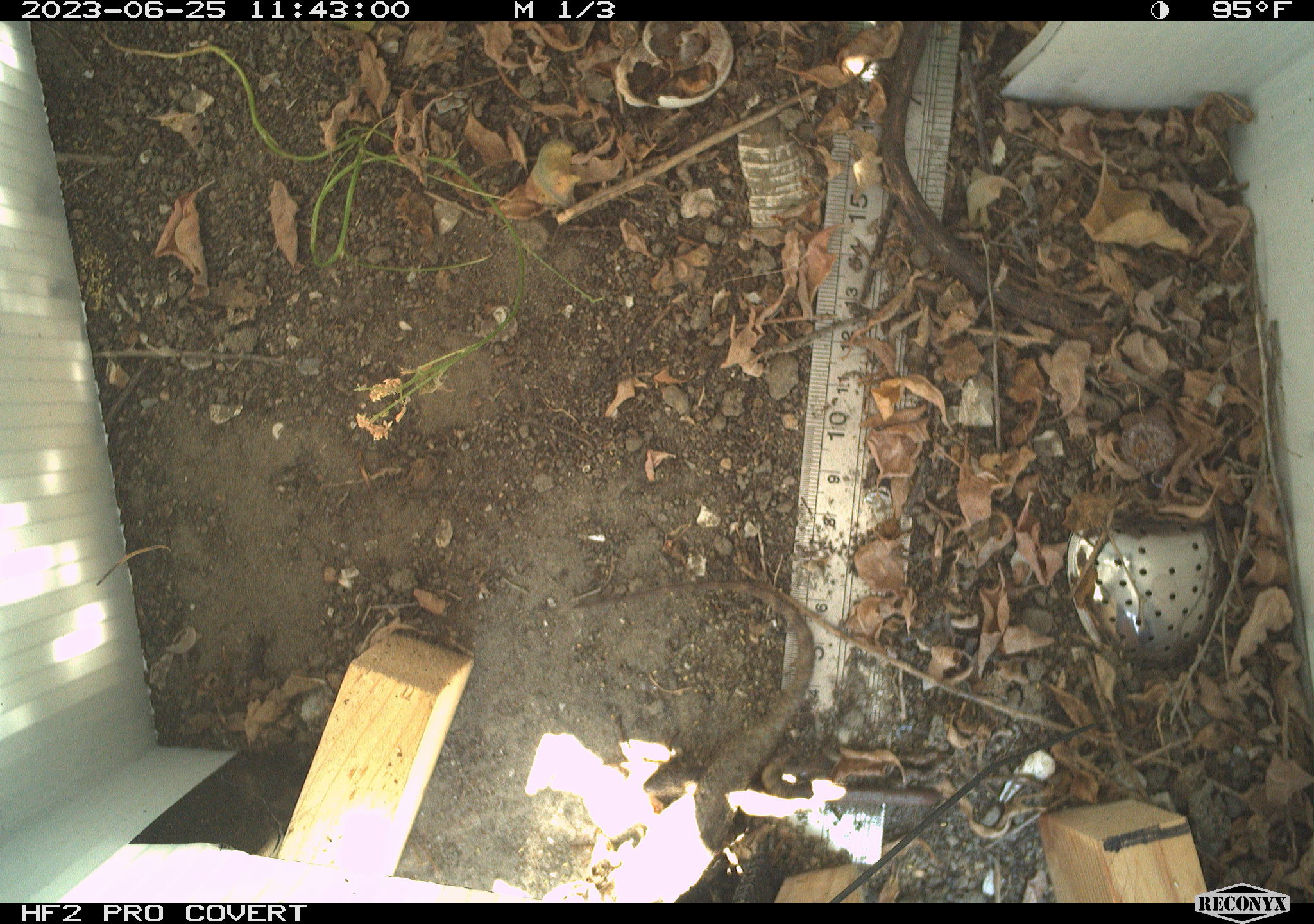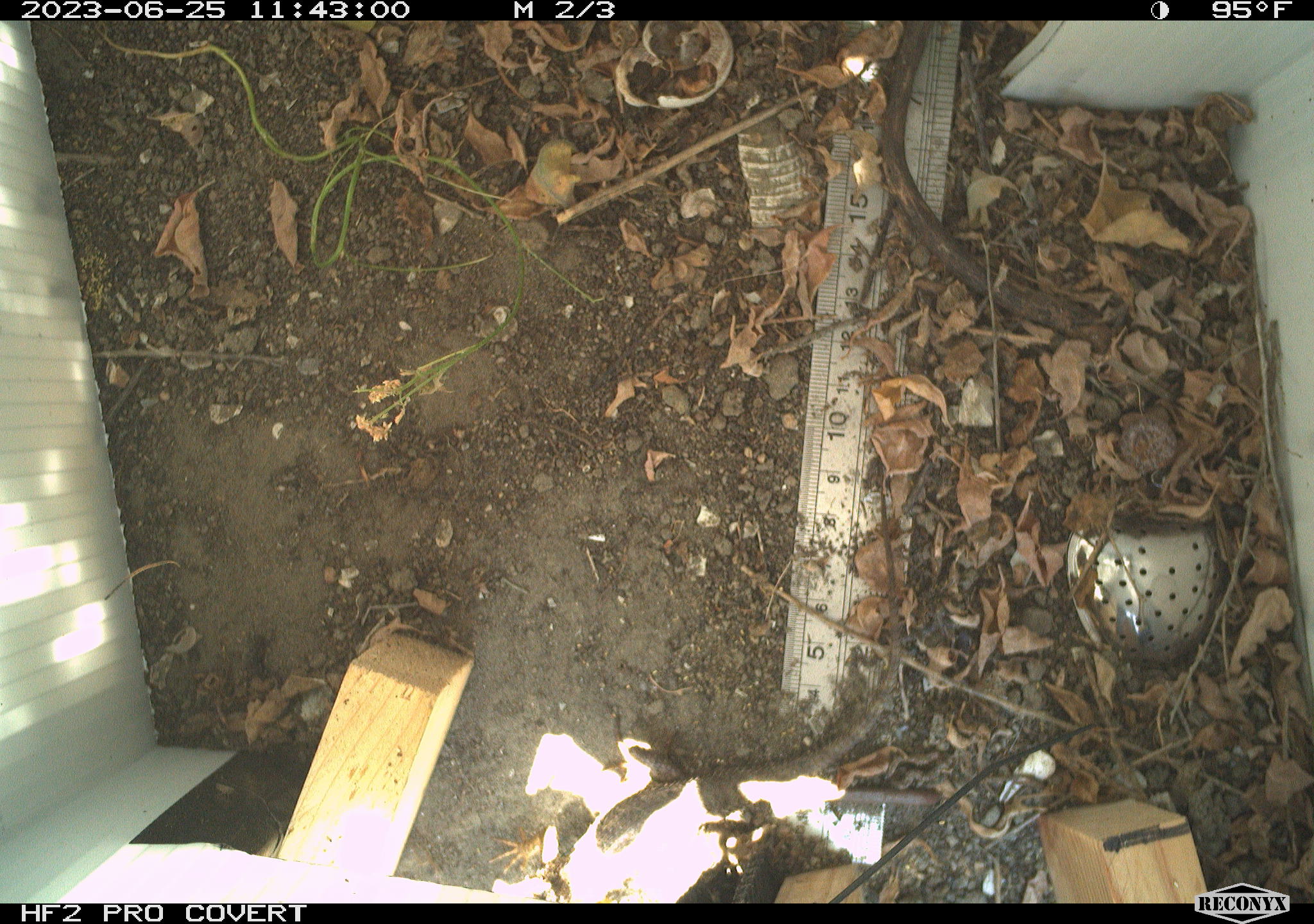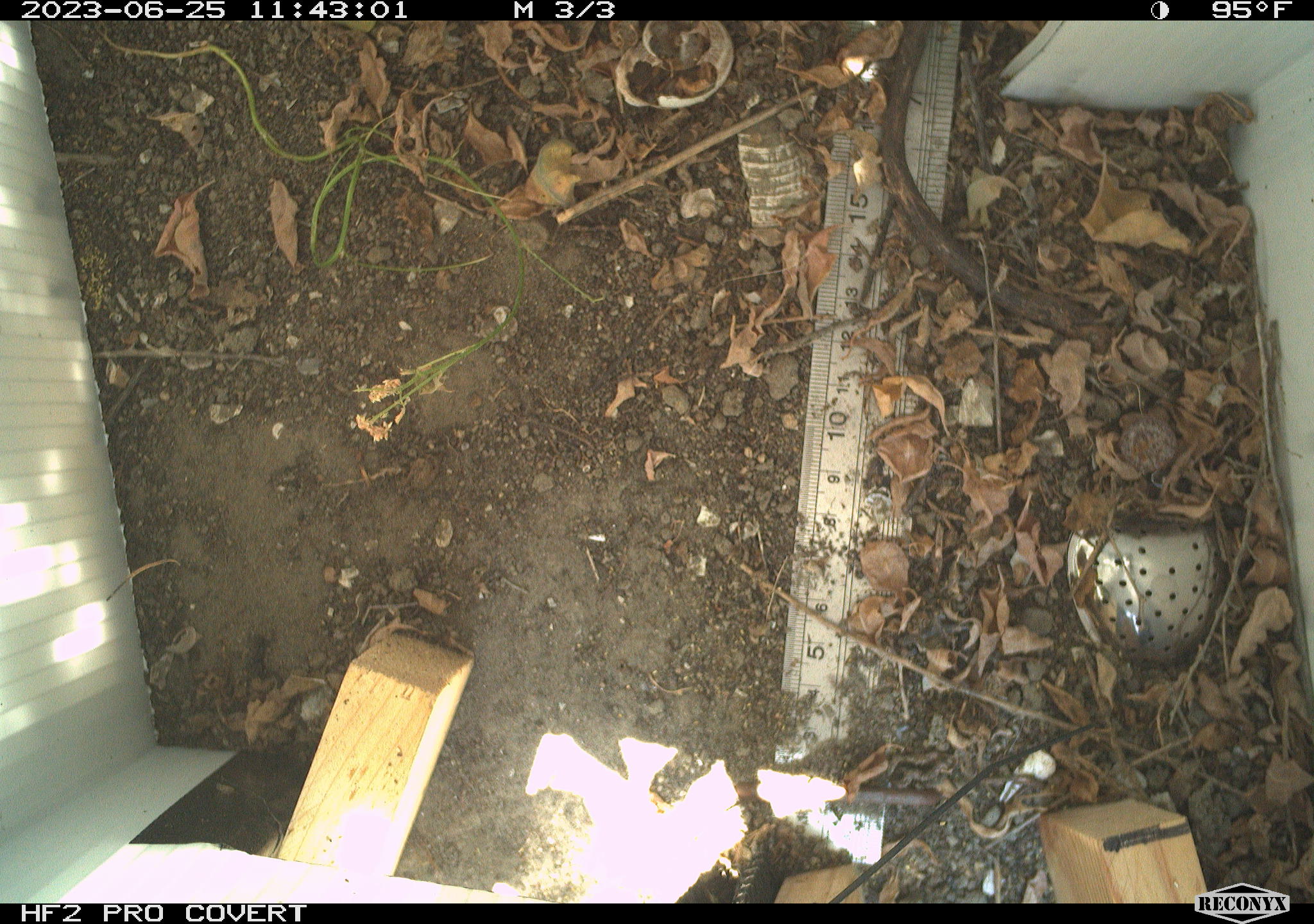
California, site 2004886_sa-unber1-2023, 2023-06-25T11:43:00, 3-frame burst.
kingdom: Animalia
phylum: Chordata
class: Reptilia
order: Squamata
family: Phrynosomatidae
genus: Sceloporus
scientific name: Sceloporus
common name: spiny lizards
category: sceloporus species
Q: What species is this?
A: Sceloporus species (spiny lizards) (Sceloporus).